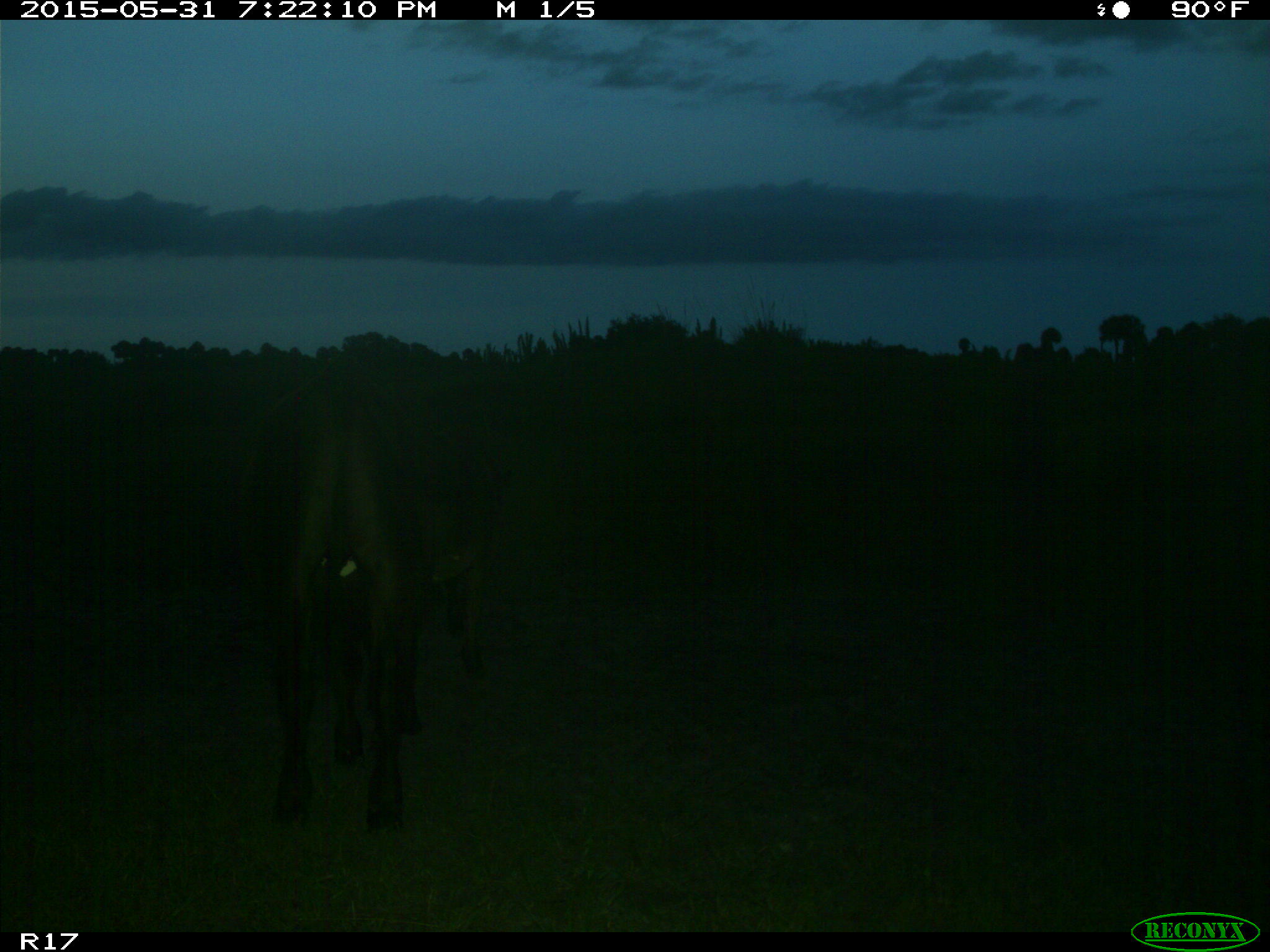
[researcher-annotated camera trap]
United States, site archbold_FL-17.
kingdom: Animalia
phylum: Chordata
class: Mammalia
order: Artiodactyla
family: Bovidae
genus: Bos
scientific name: Bos taurus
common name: domestic cow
Bos taurus (domestic cow).